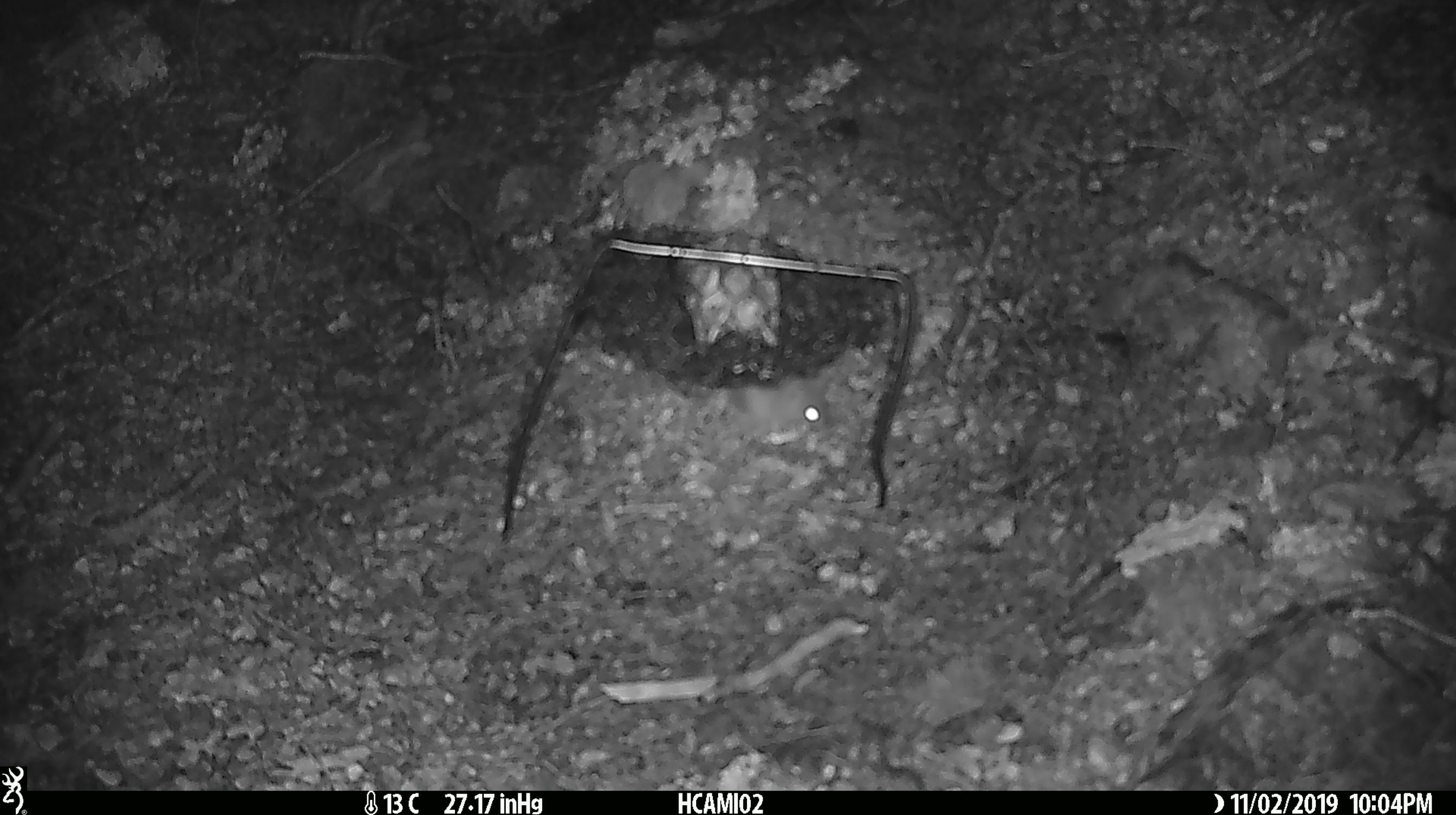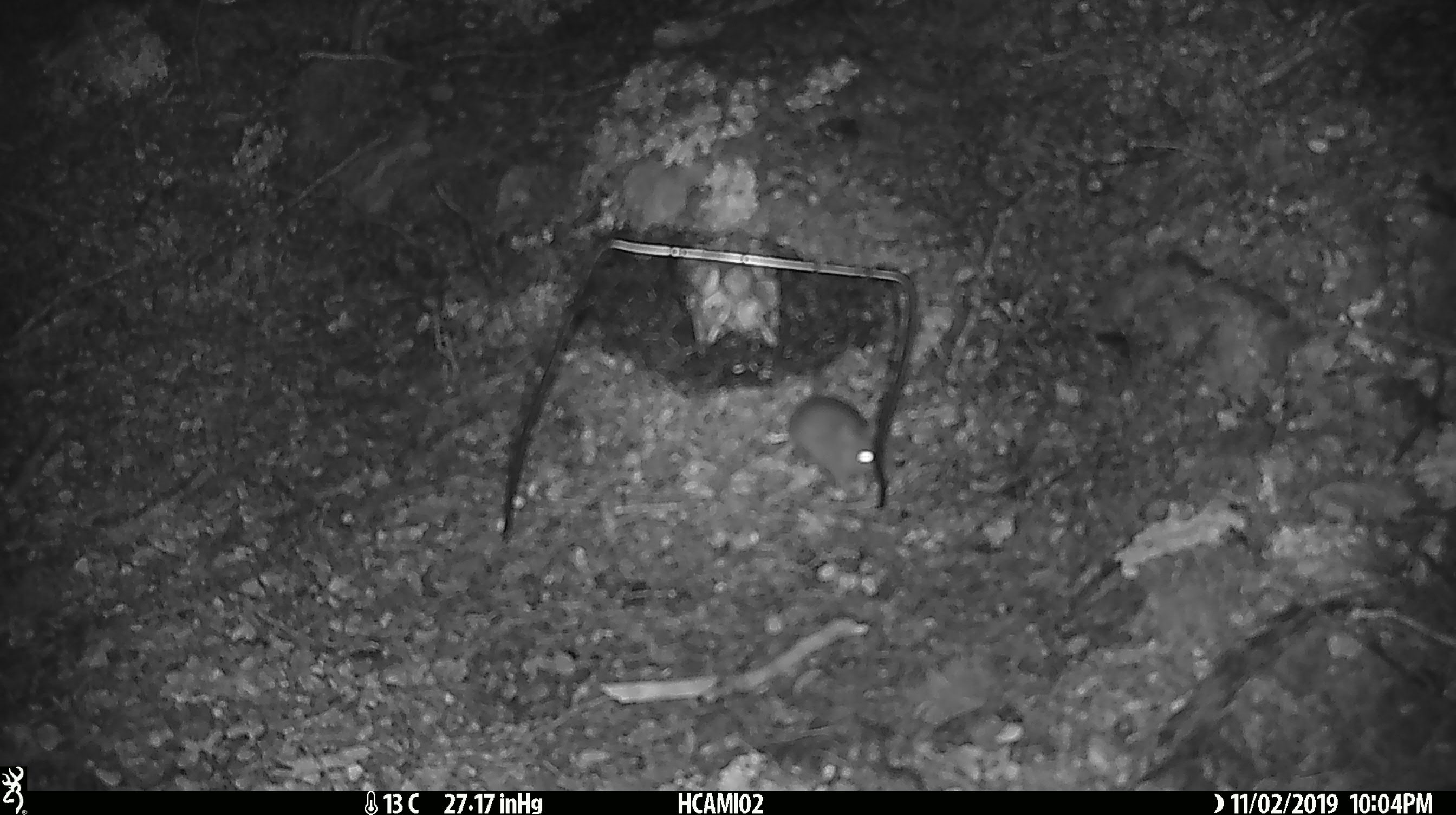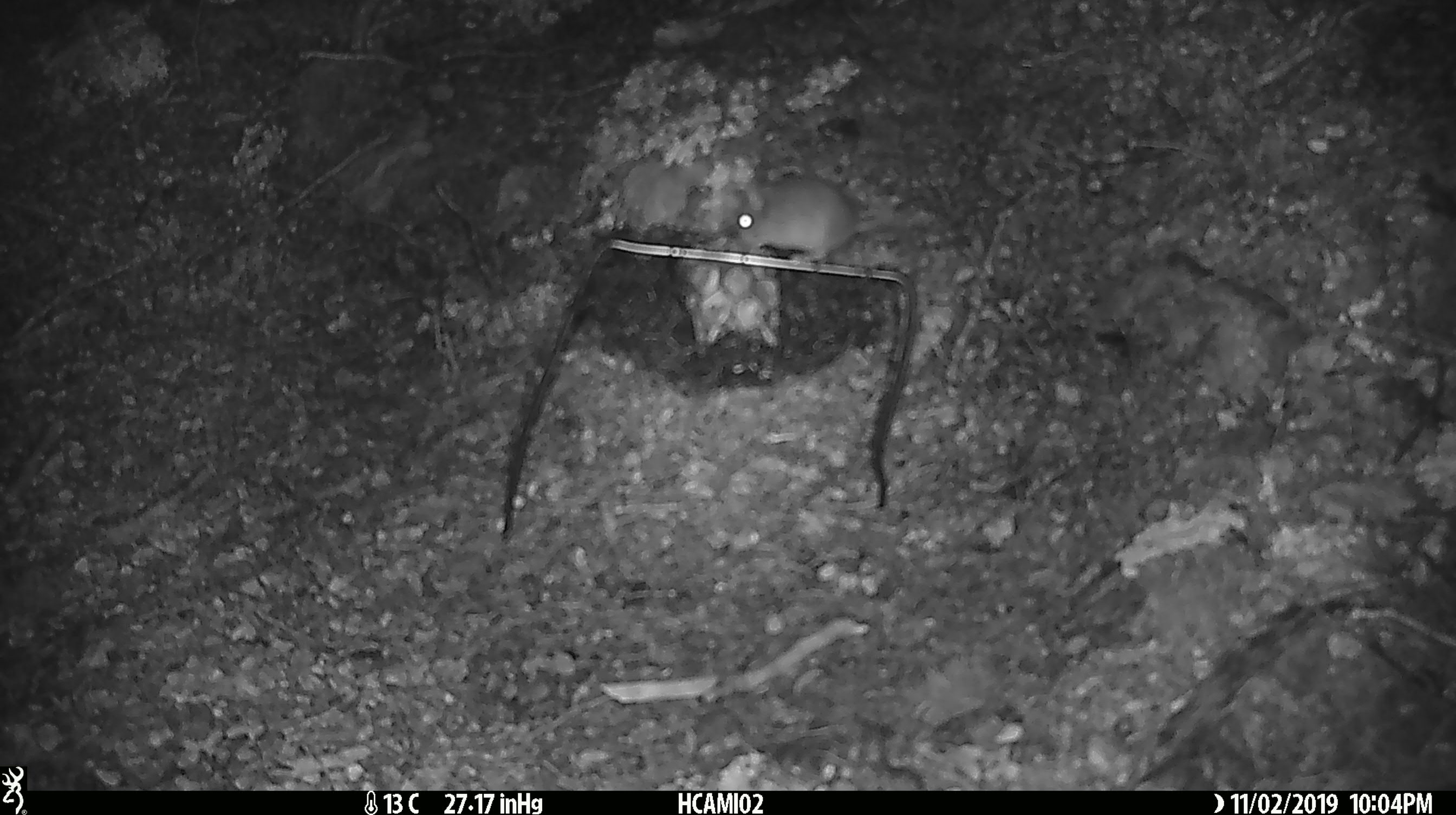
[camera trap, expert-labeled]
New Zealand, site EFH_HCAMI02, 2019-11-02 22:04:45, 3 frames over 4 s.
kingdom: Animalia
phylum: Chordata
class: Mammalia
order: Rodentia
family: Muridae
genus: Mus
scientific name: Mus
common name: mouse